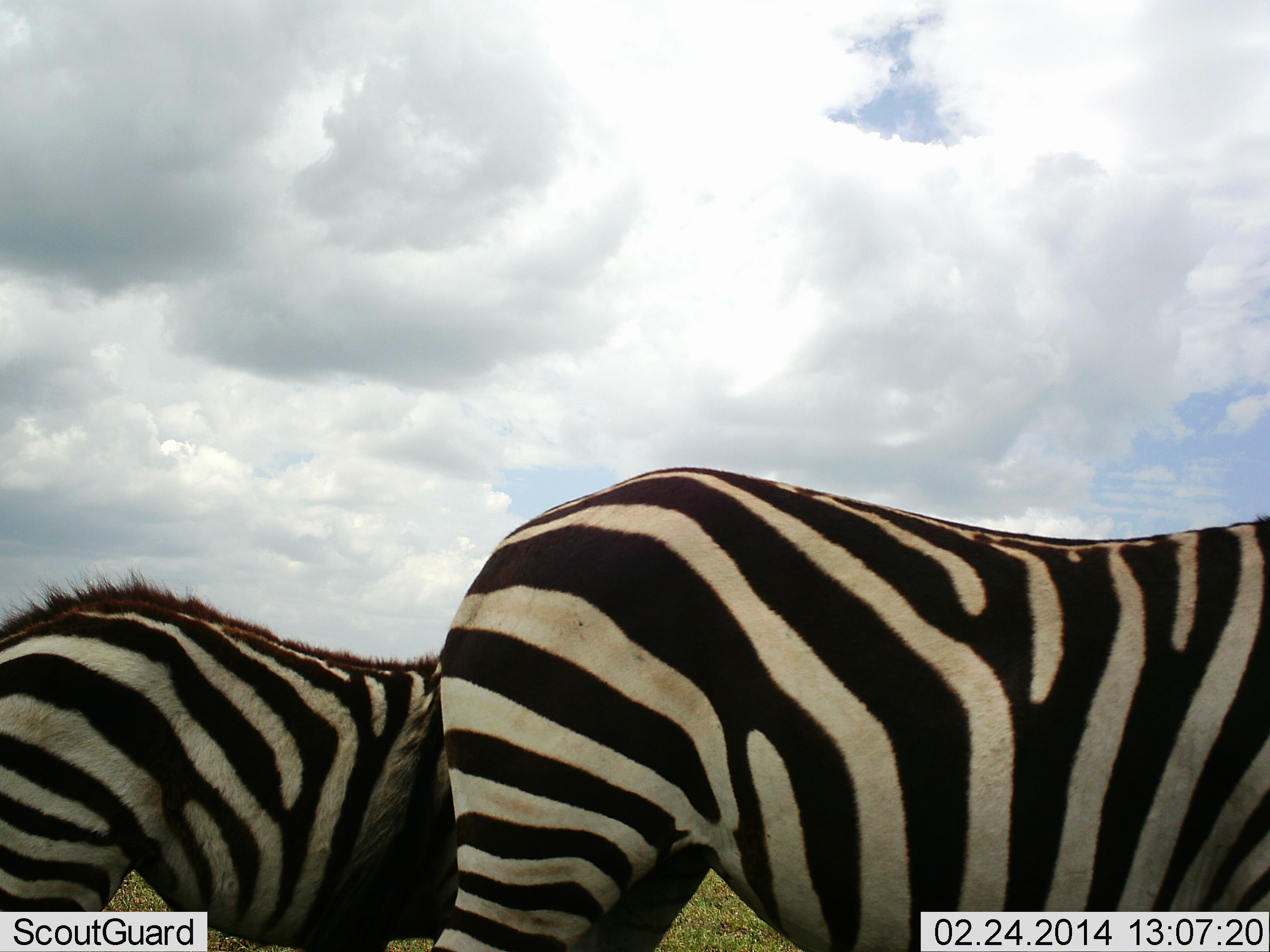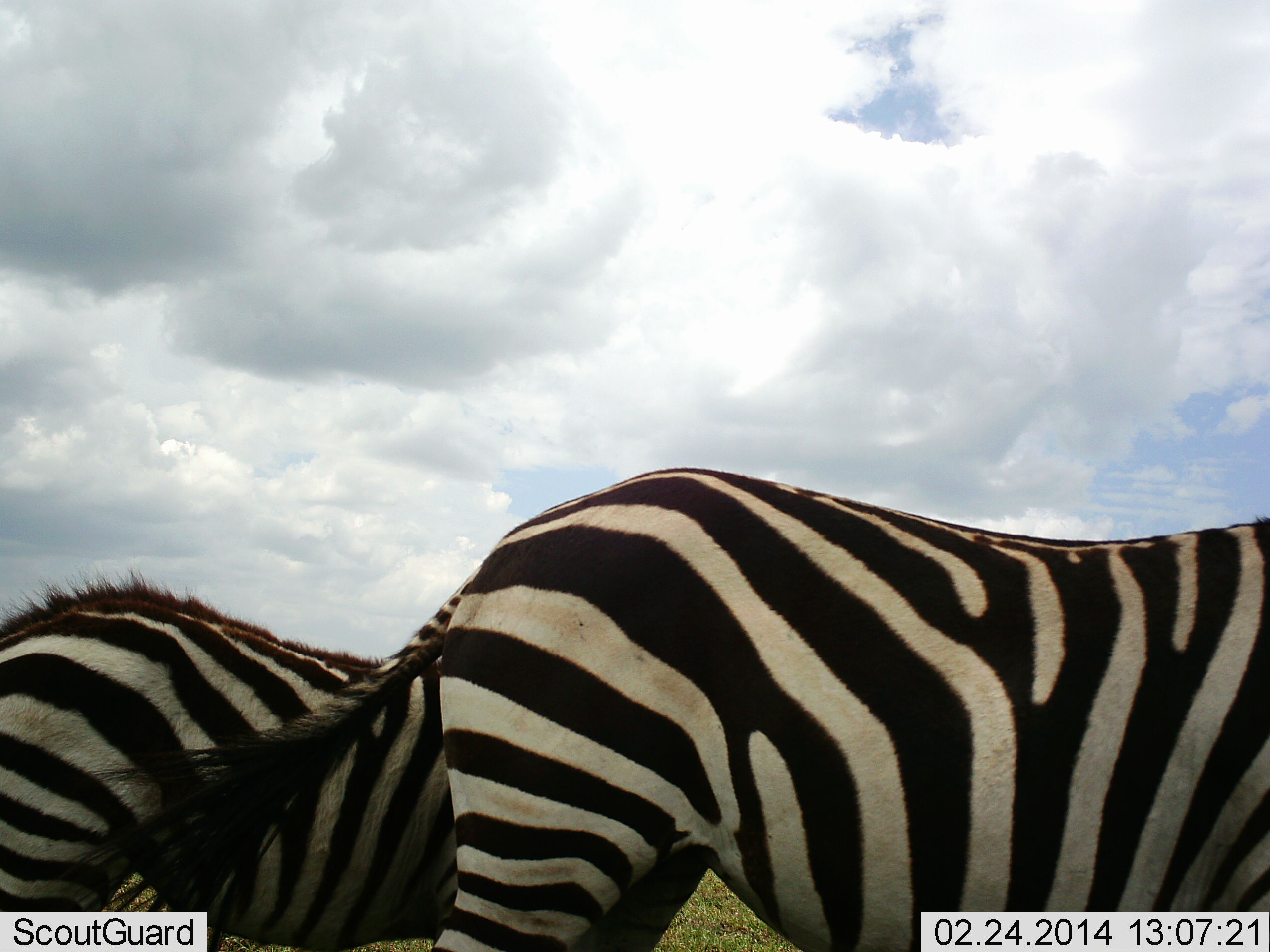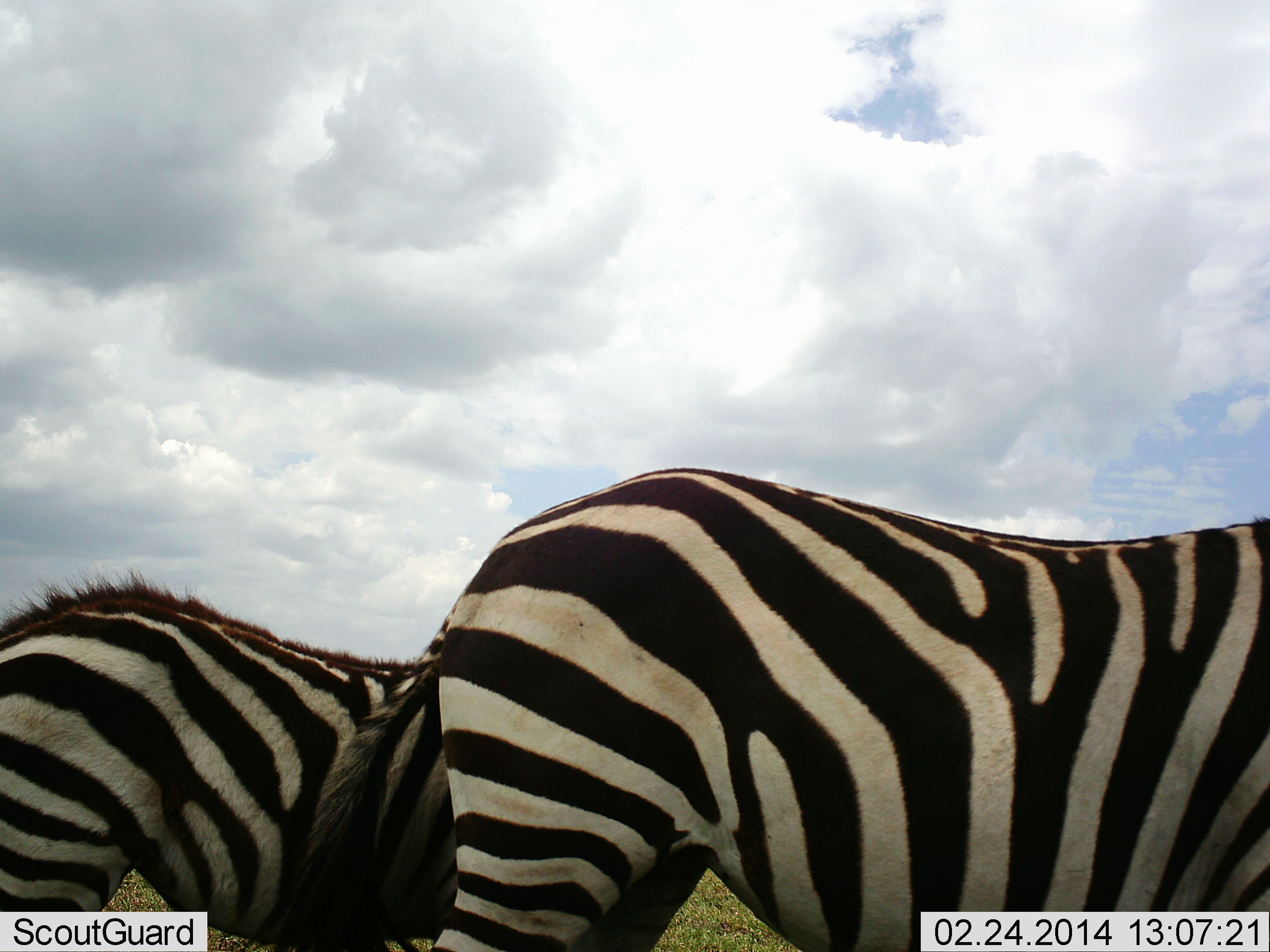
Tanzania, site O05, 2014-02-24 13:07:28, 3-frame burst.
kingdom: Animalia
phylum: Chordata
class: Mammalia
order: Perissodactyla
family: Equidae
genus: Equus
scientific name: Equus quagga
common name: plains zebra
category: zebra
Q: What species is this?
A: Zebra (plains zebra) (Equus quagga).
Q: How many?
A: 2.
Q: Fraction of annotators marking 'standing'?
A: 90%.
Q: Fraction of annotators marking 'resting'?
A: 0%.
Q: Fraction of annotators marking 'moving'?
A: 10%.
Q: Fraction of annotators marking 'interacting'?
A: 0%.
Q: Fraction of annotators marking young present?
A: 10%.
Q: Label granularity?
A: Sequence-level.